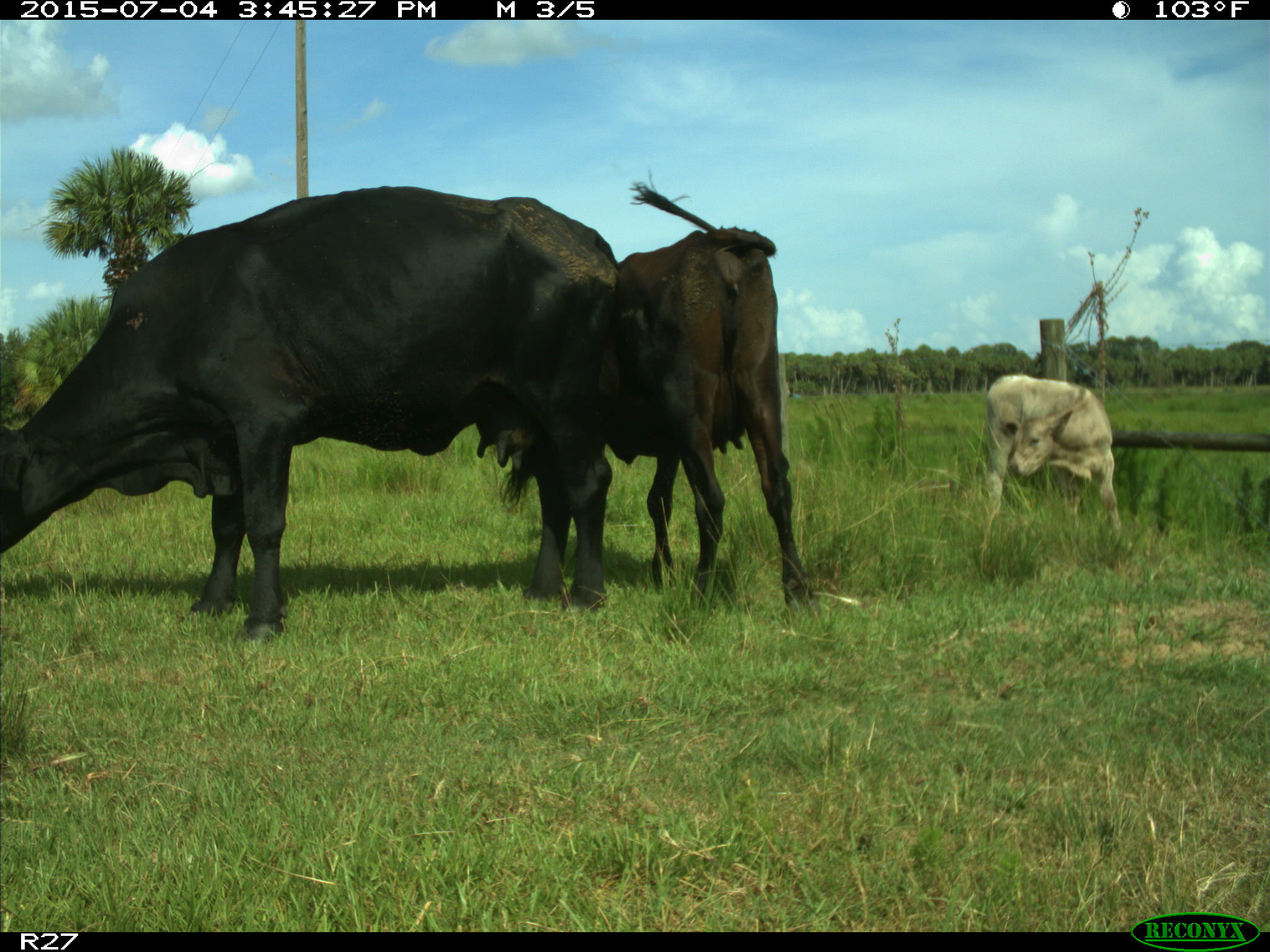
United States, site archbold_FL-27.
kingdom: Animalia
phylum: Chordata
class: Mammalia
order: Artiodactyla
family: Bovidae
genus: Bos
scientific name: Bos taurus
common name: domestic cow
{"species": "Bos taurus (domestic cow)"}